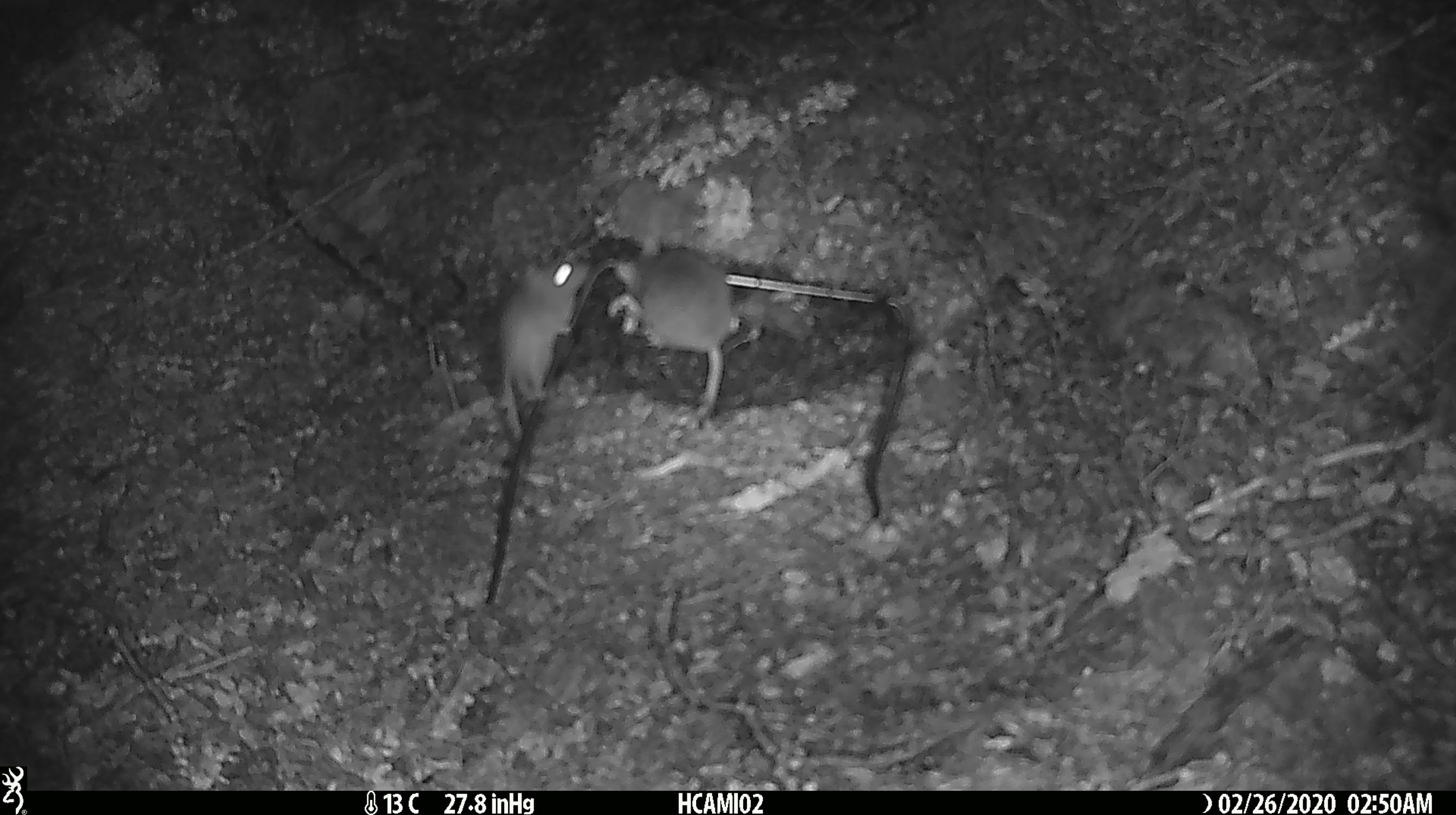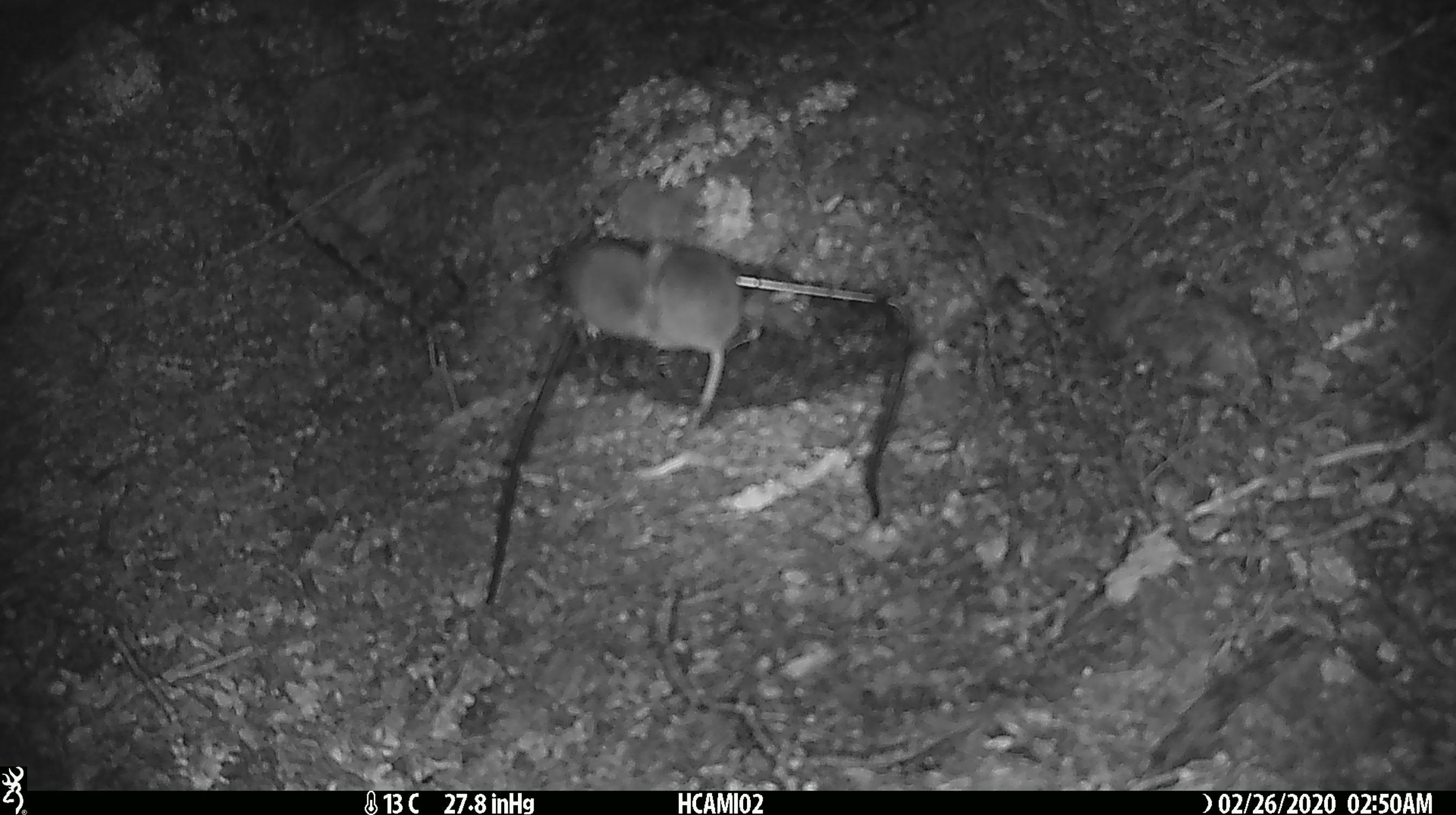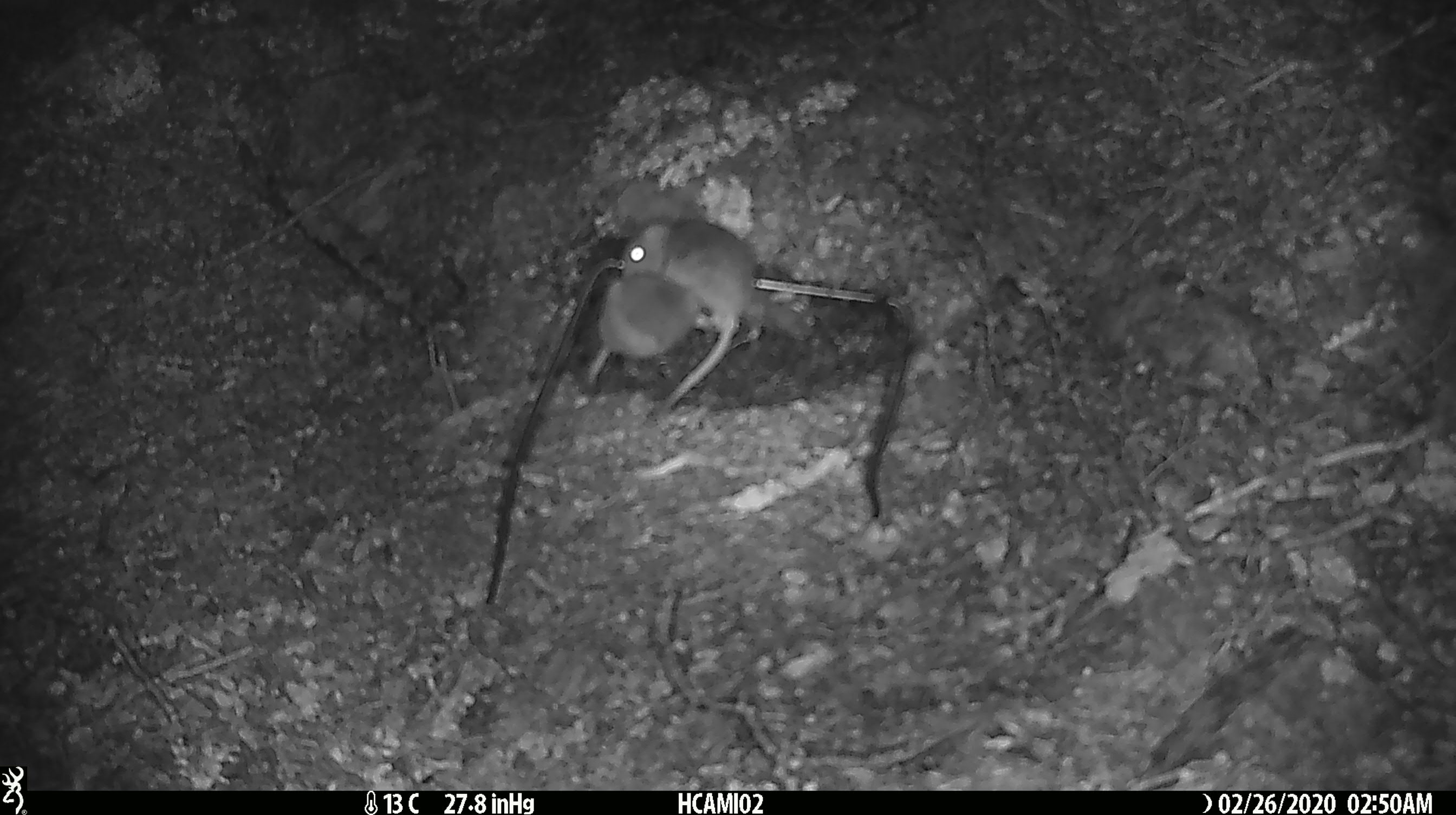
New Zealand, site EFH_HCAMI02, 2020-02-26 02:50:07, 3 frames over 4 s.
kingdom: Animalia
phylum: Chordata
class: Mammalia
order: Rodentia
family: Muridae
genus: Mus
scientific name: Mus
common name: mouse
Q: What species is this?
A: Mouse (Mus).